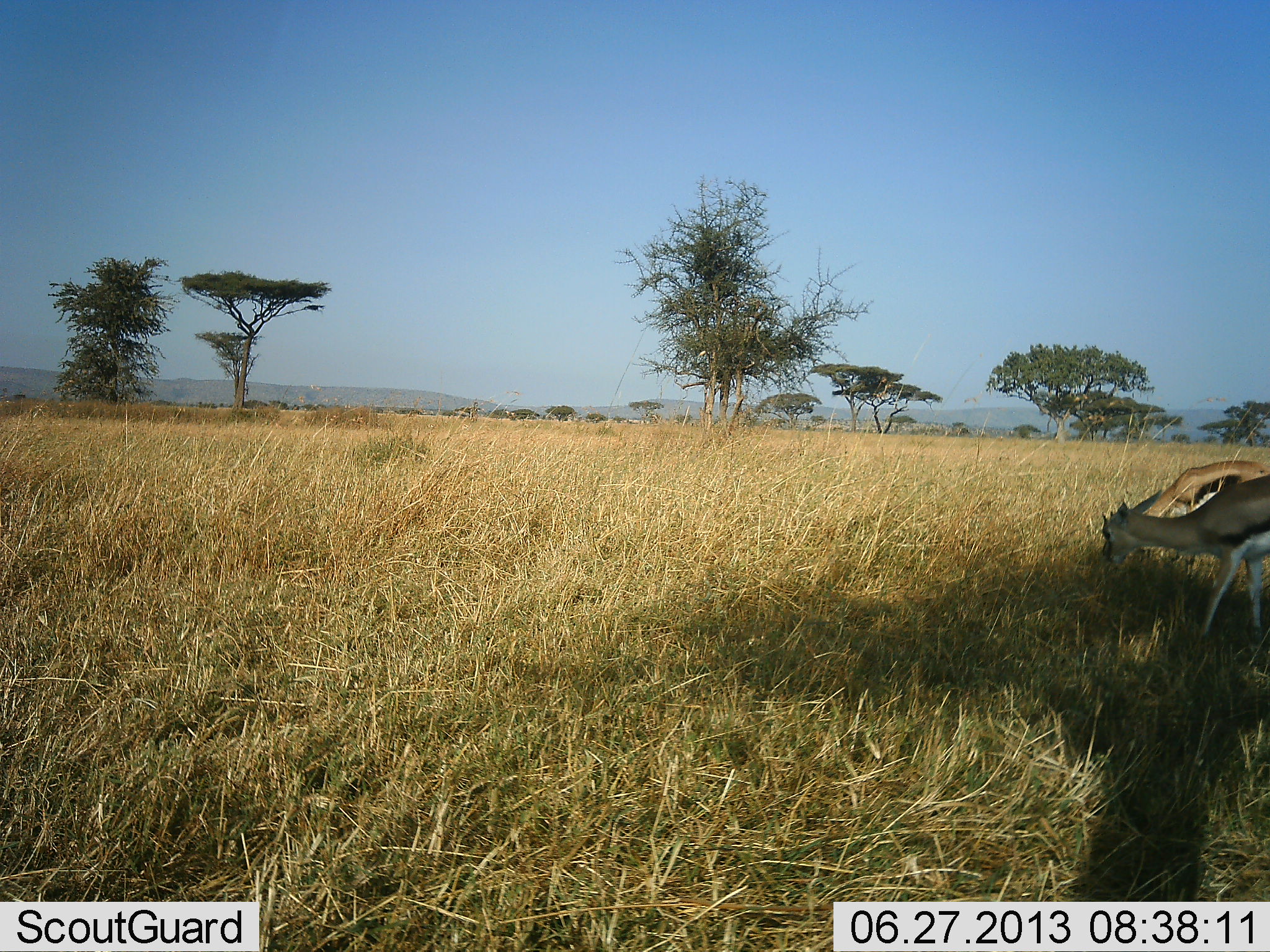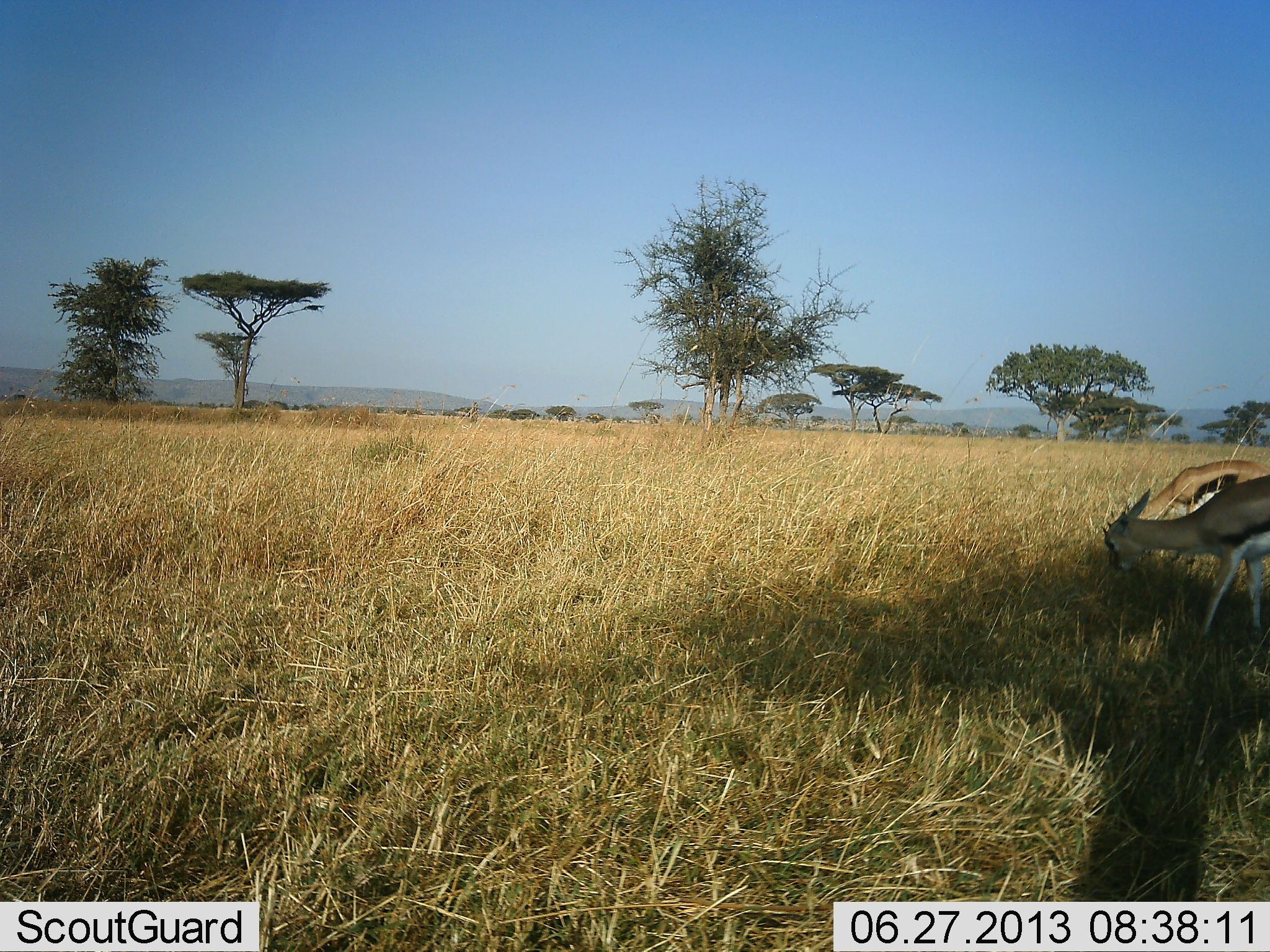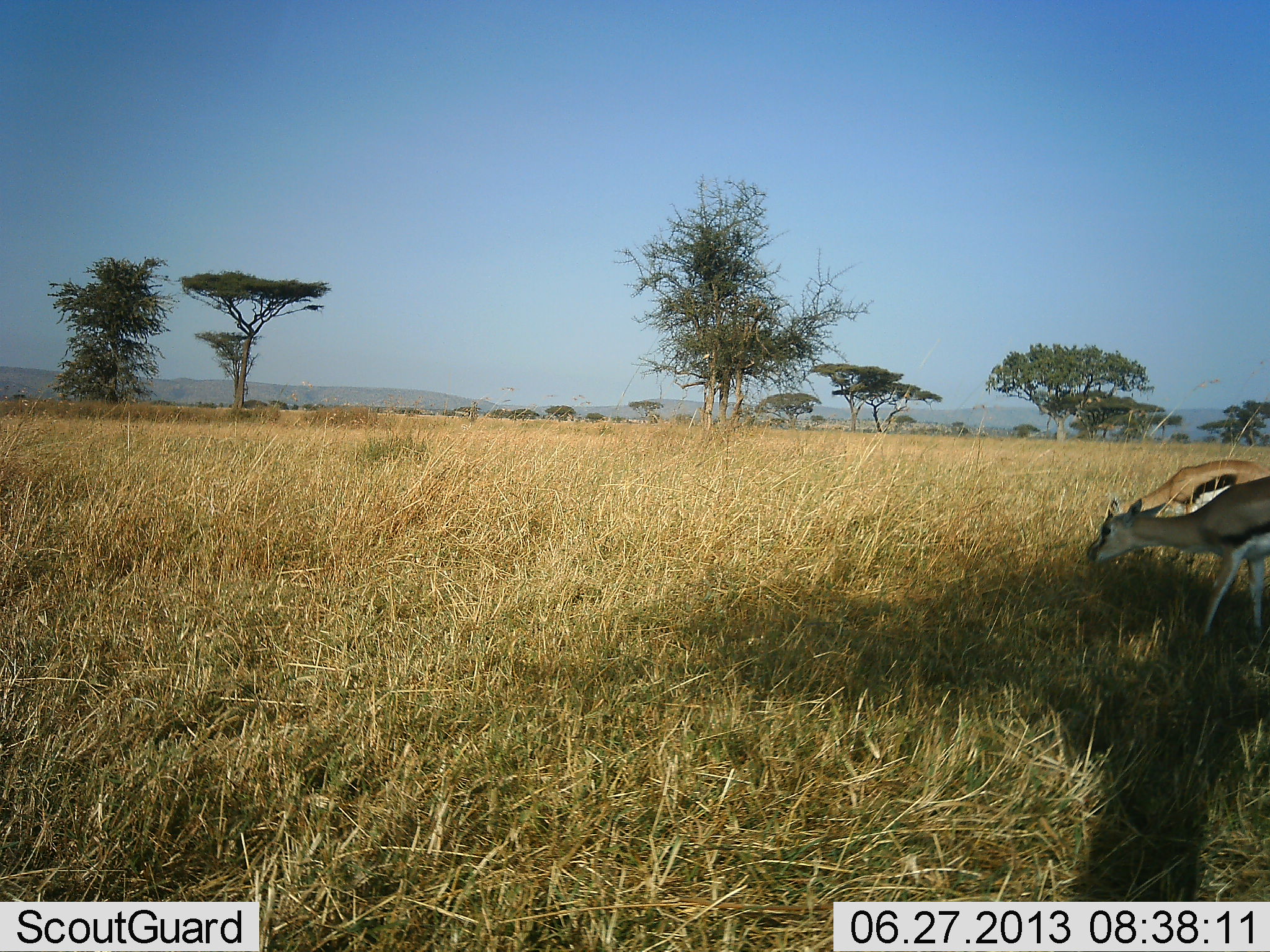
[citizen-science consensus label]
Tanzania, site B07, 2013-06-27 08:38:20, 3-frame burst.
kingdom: Animalia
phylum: Chordata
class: Mammalia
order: Artiodactyla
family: Bovidae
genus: Eudorcas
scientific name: Eudorcas thomsonii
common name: thomson's gazelle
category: gazellethomsons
Gazellethomsons (thomson's gazelle) (Eudorcas thomsonii), count 2. Behavior (volunteer vote fractions): standing 30%, resting 0%, moving 0%, interacting 0%. Young present (vote fraction): 0%. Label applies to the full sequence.